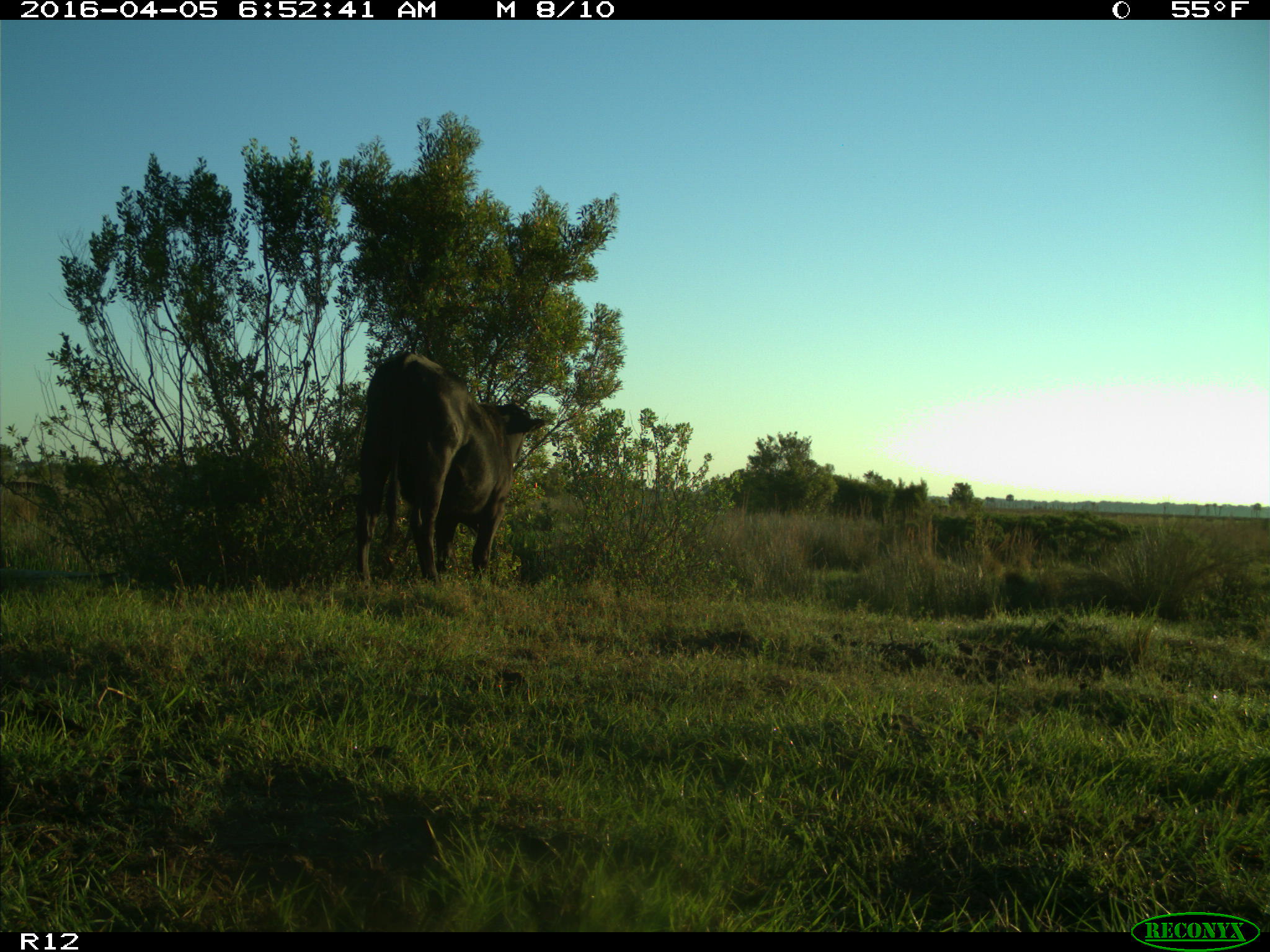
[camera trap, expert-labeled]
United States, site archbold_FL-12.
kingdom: Animalia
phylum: Chordata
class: Mammalia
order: Artiodactyla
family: Bovidae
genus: Bos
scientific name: Bos taurus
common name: domestic cow